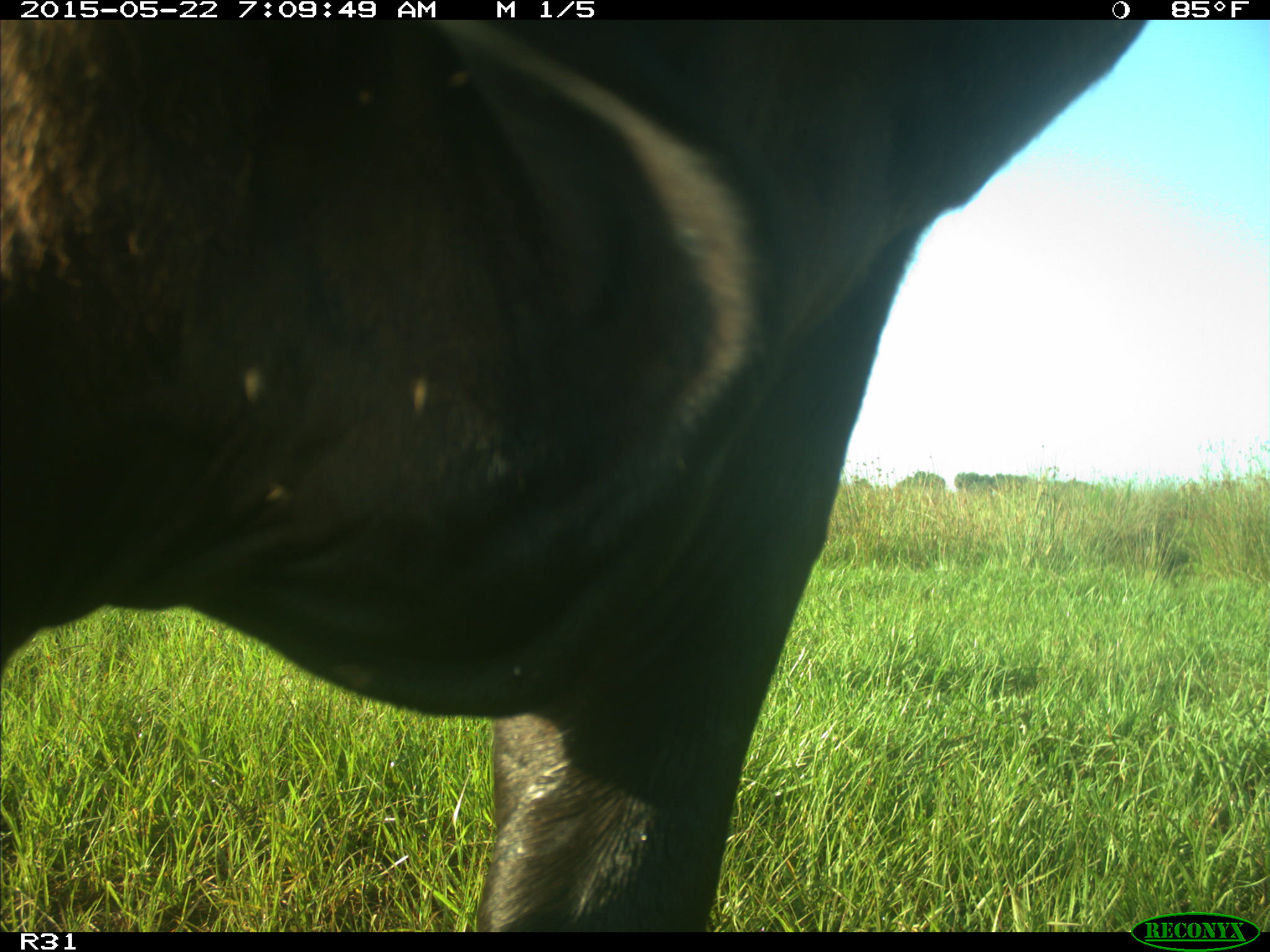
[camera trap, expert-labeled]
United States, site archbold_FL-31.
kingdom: Animalia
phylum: Chordata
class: Mammalia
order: Artiodactyla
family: Bovidae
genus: Bos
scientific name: Bos taurus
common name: domestic cow